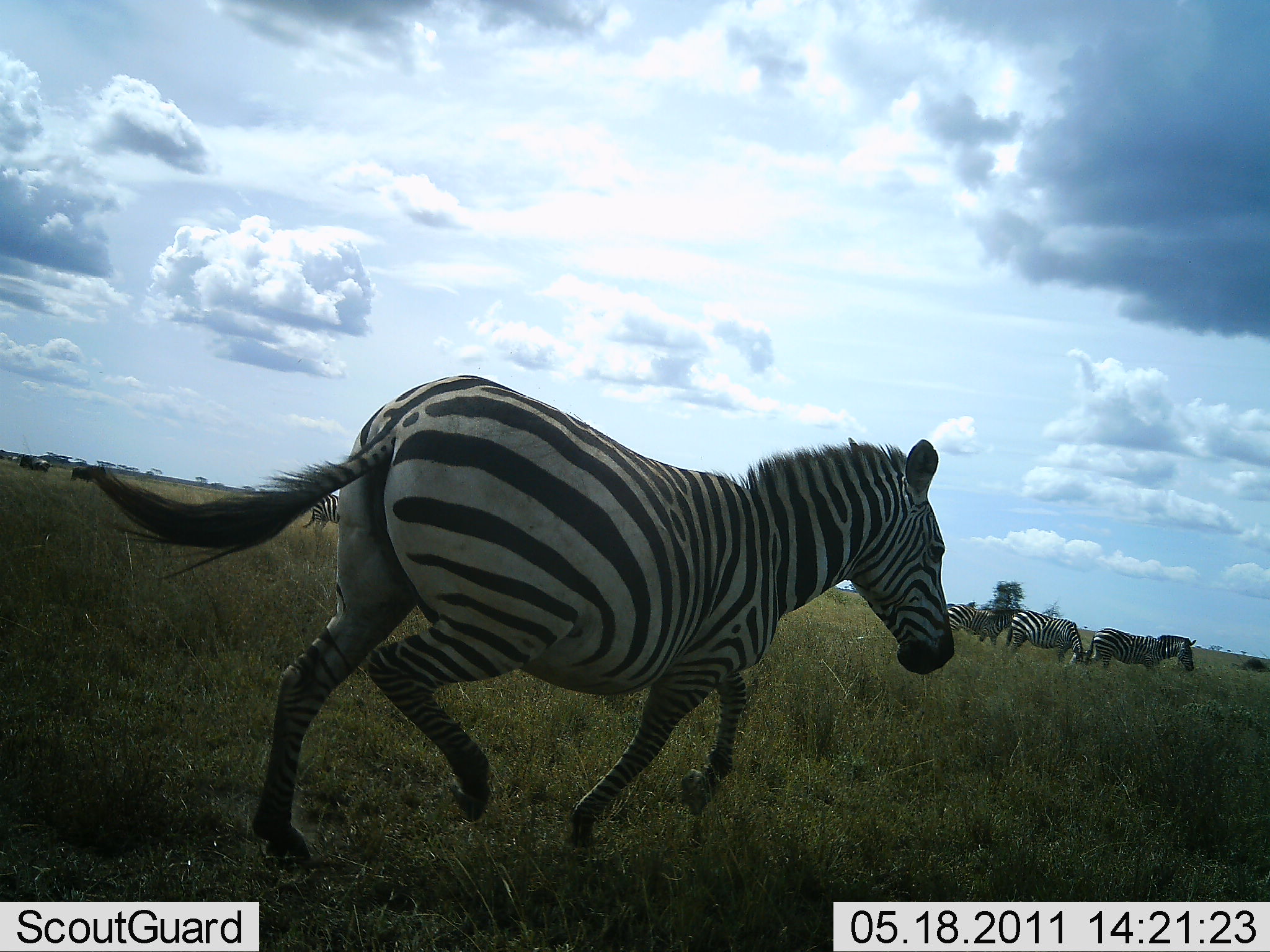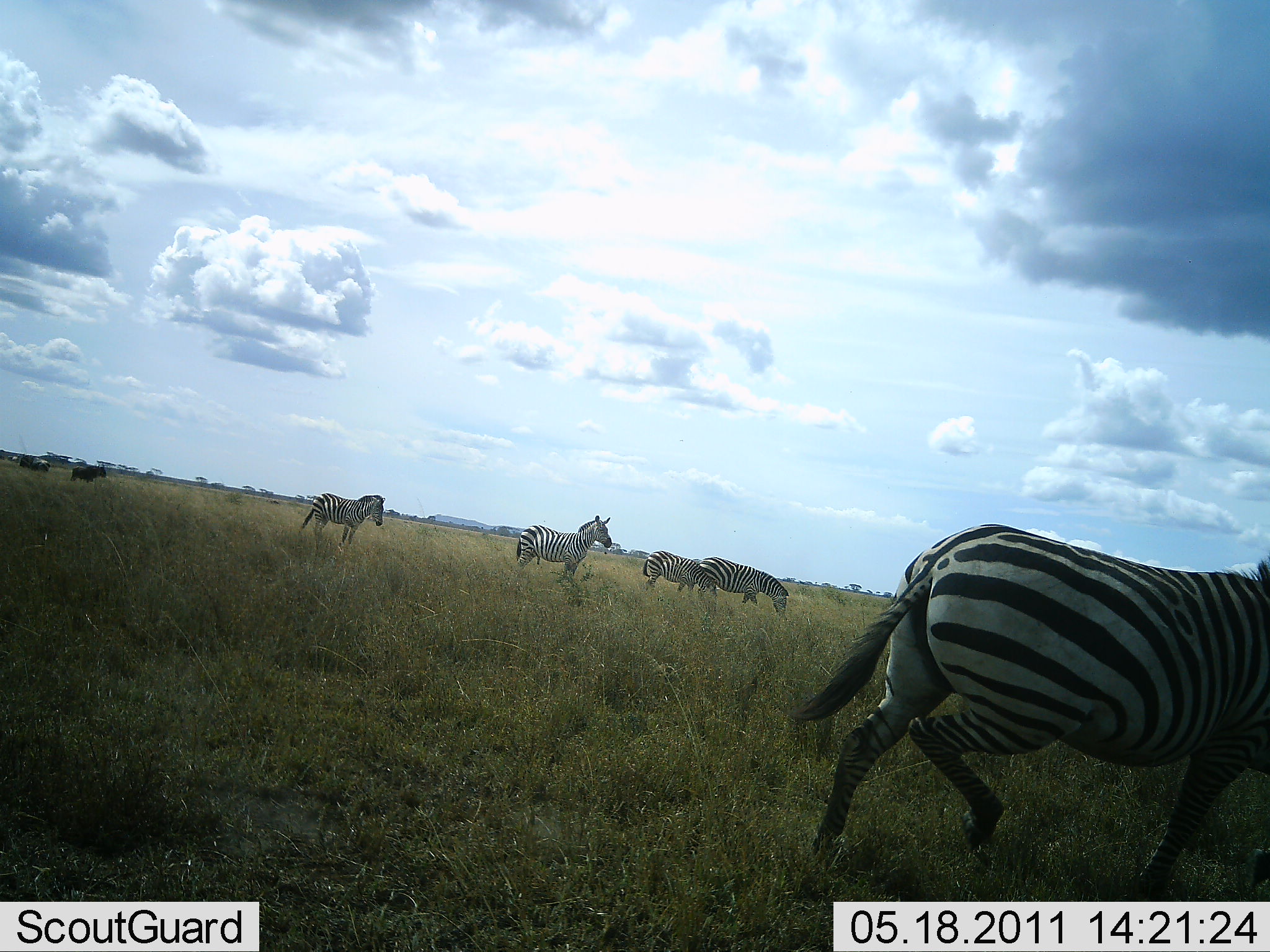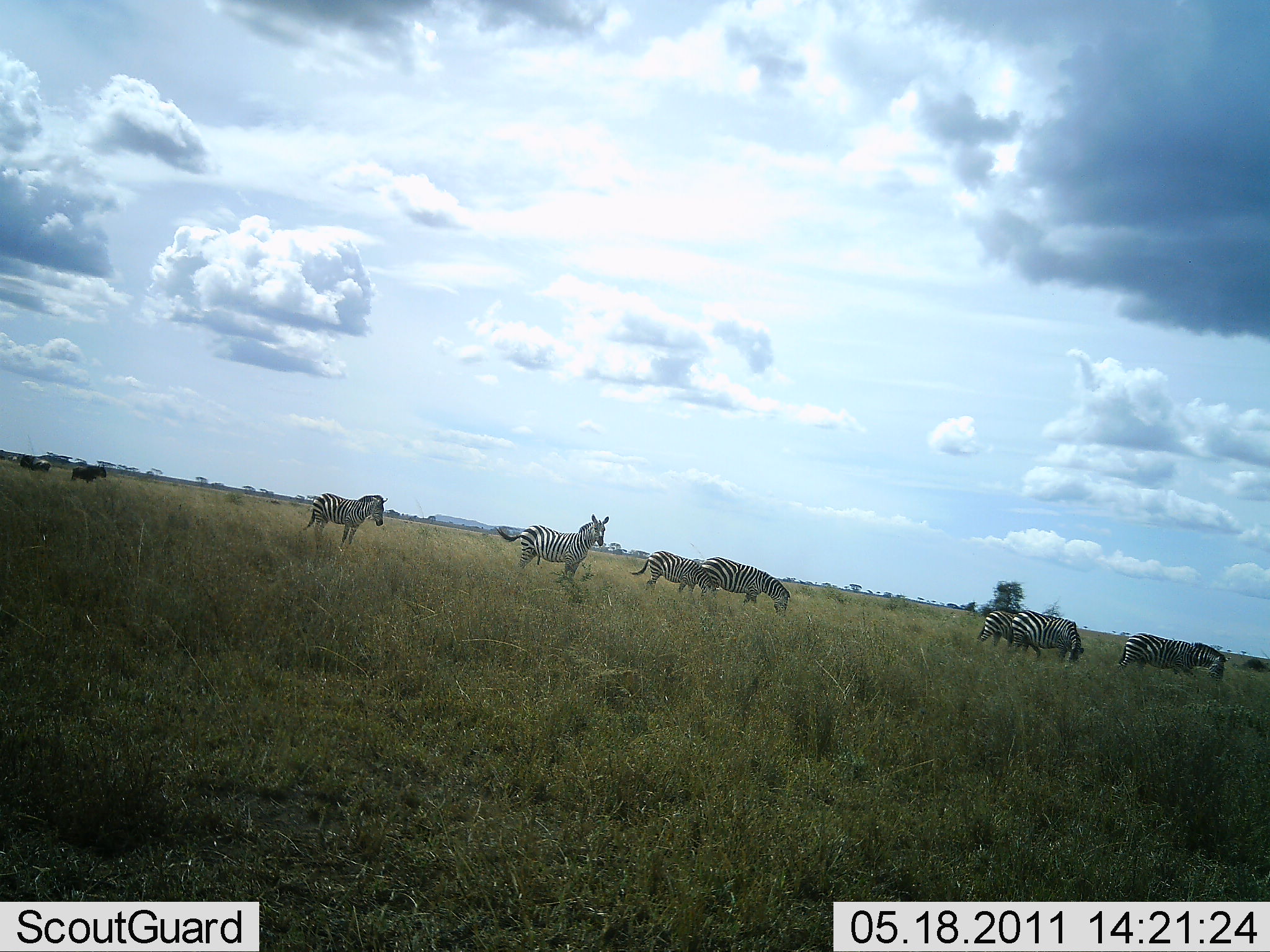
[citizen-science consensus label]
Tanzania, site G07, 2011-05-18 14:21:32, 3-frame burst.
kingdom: Animalia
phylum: Chordata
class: Mammalia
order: Perissodactyla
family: Equidae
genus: Equus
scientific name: Equus quagga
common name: plains zebra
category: zebra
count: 9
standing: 100%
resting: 8%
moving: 85%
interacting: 0%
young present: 0%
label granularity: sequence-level